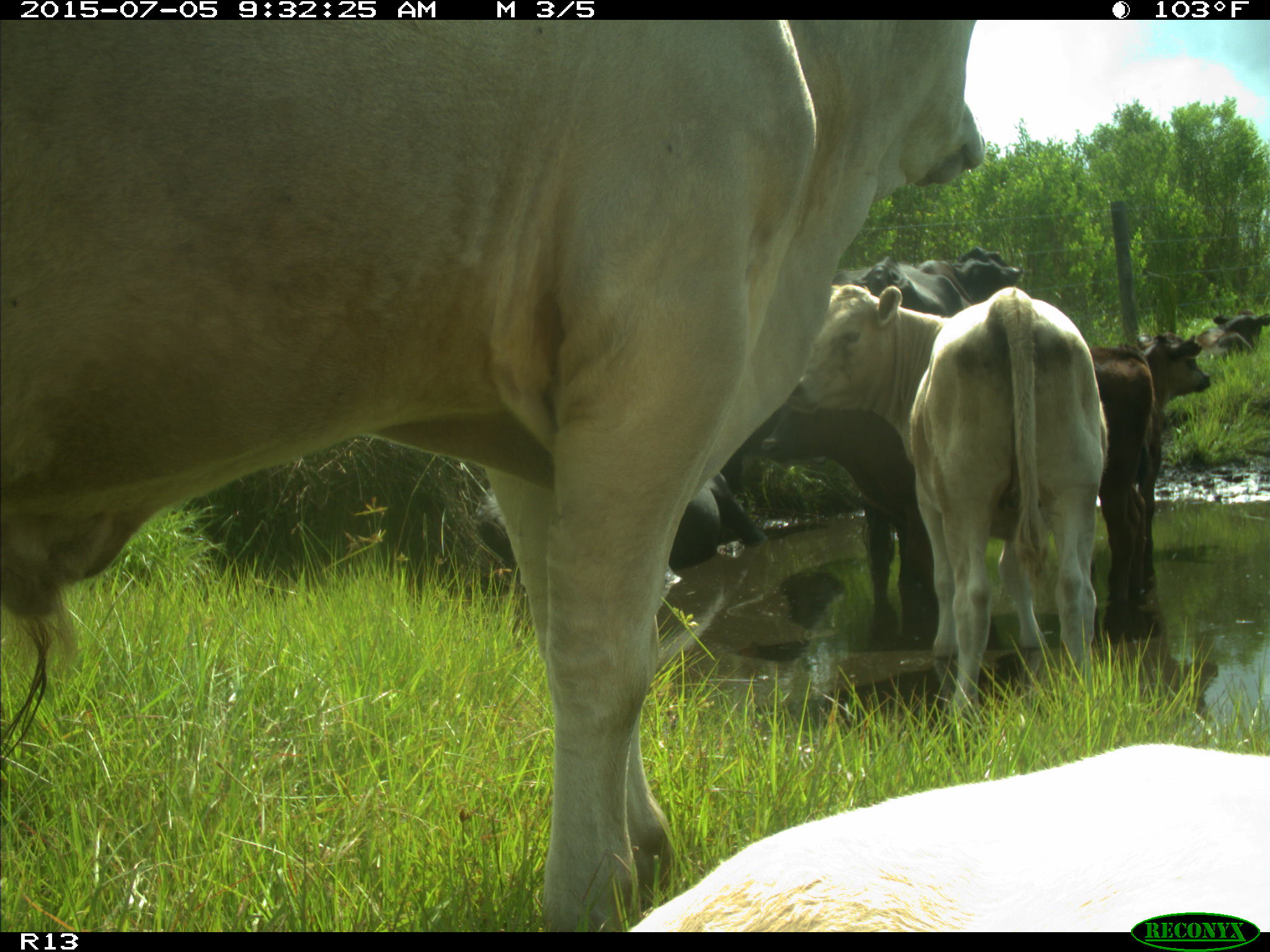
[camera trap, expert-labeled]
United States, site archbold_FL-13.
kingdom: Animalia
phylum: Chordata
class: Mammalia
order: Artiodactyla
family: Bovidae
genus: Bos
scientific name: Bos taurus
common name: domestic cow